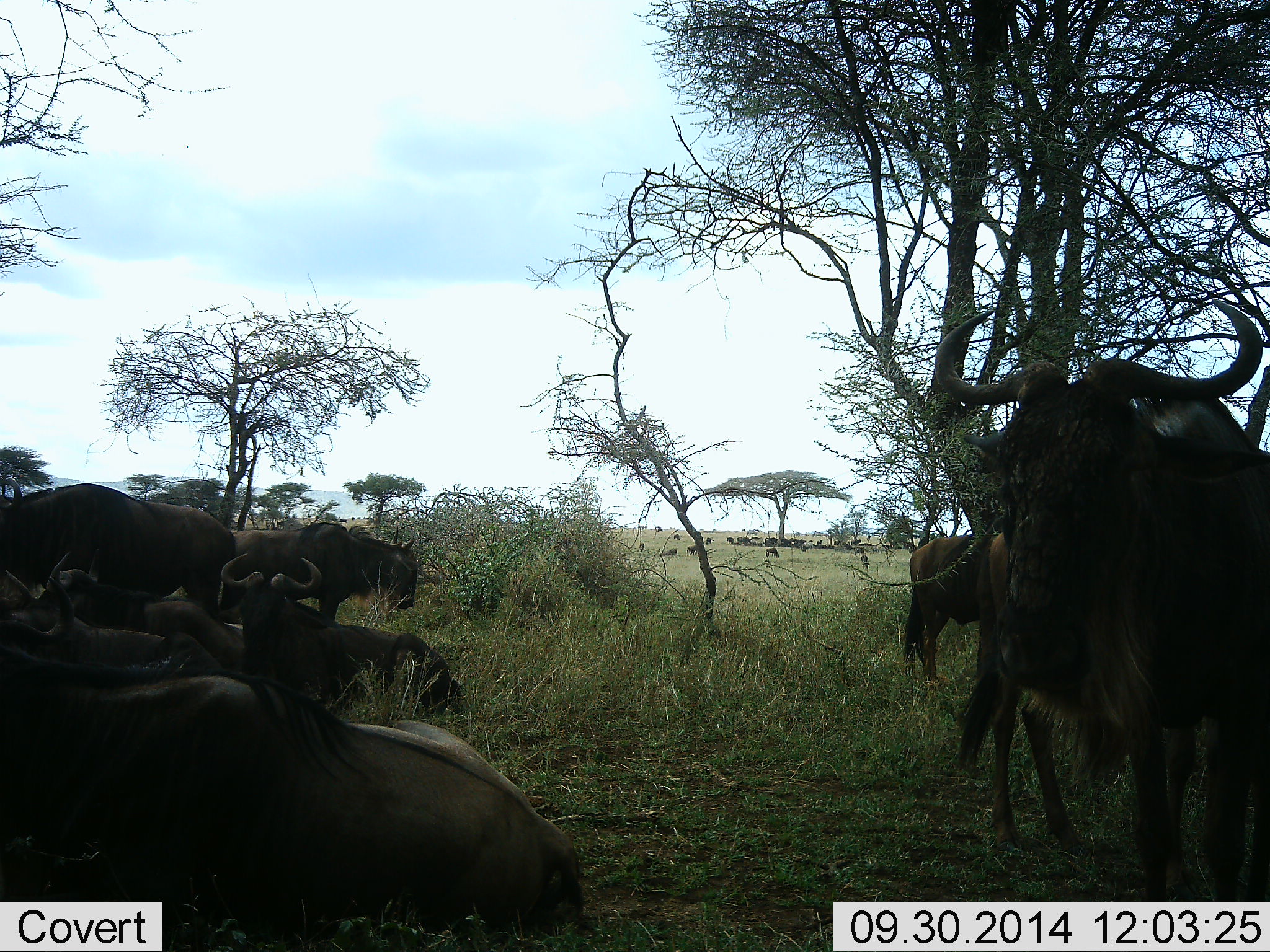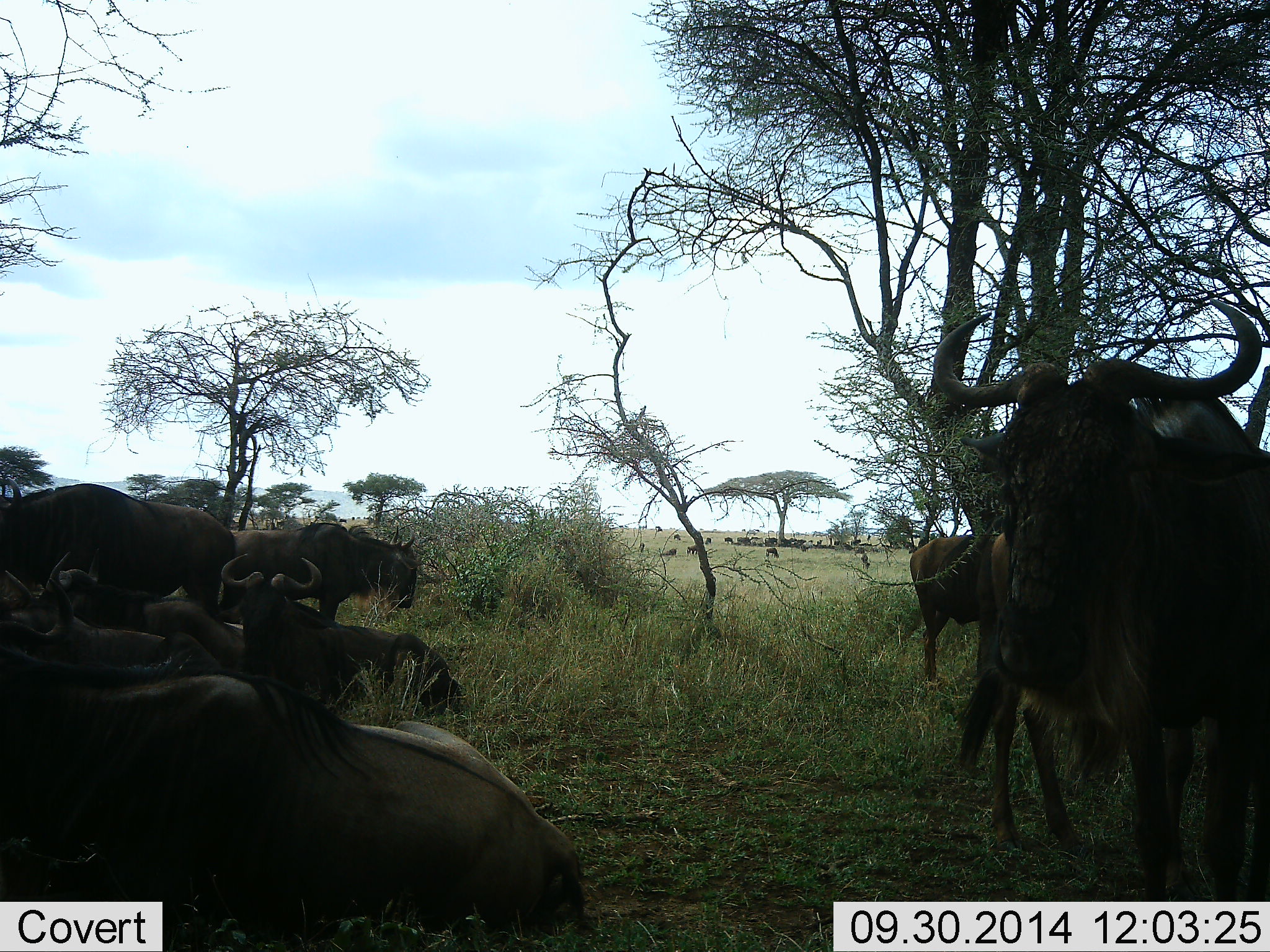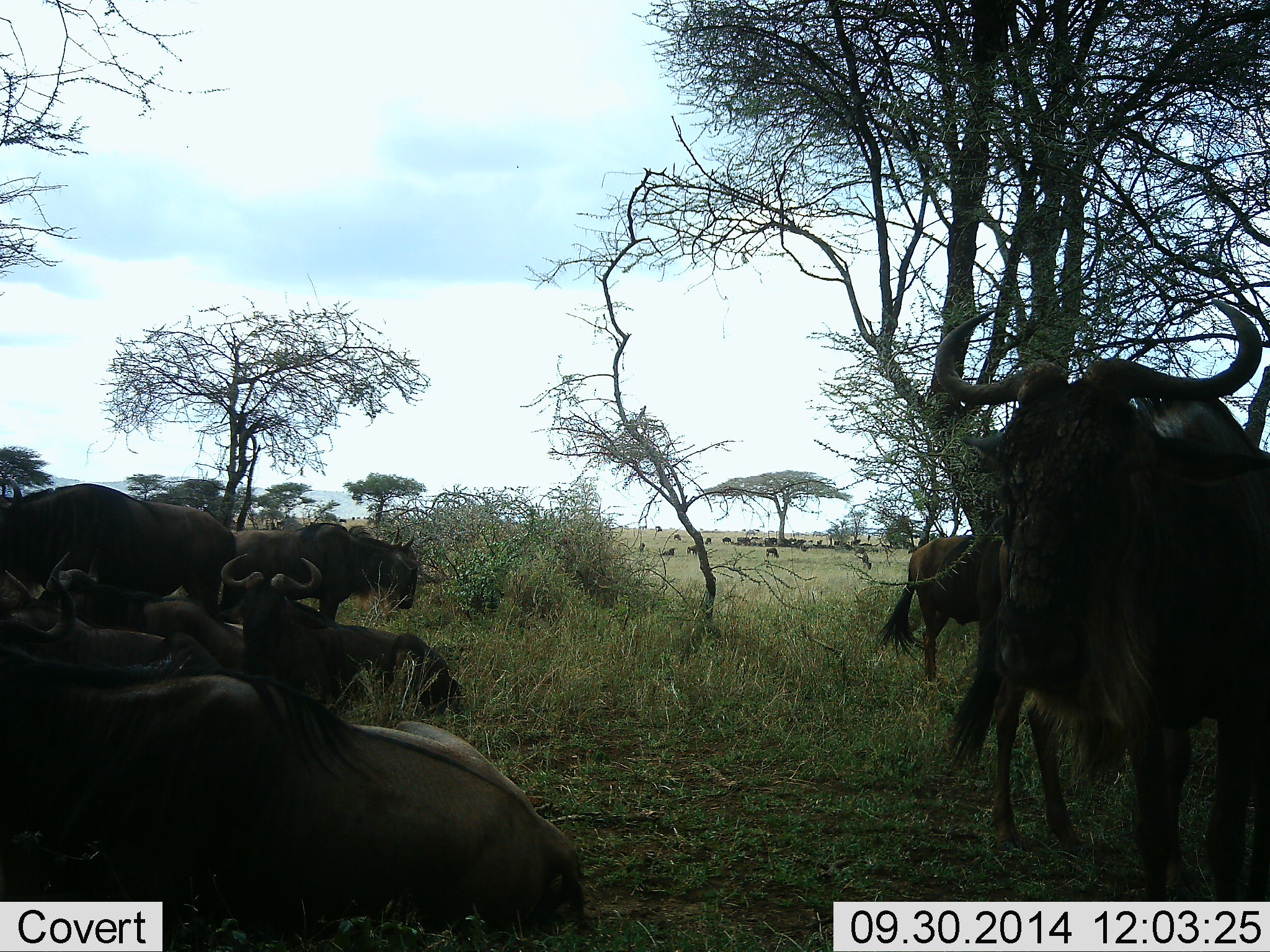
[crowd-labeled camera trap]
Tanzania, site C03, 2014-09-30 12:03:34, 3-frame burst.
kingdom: Animalia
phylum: Chordata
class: Mammalia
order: Artiodactyla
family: Bovidae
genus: Connochaetes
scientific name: Connochaetes taurinus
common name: blue wildebeest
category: wildebeest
Wildebeest (blue wildebeest) (Connochaetes taurinus), count 11-50. Behavior (volunteer vote fractions): standing 100%, resting 100%, moving 10%, interacting 0%. Young present (vote fraction): 0%. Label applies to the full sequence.